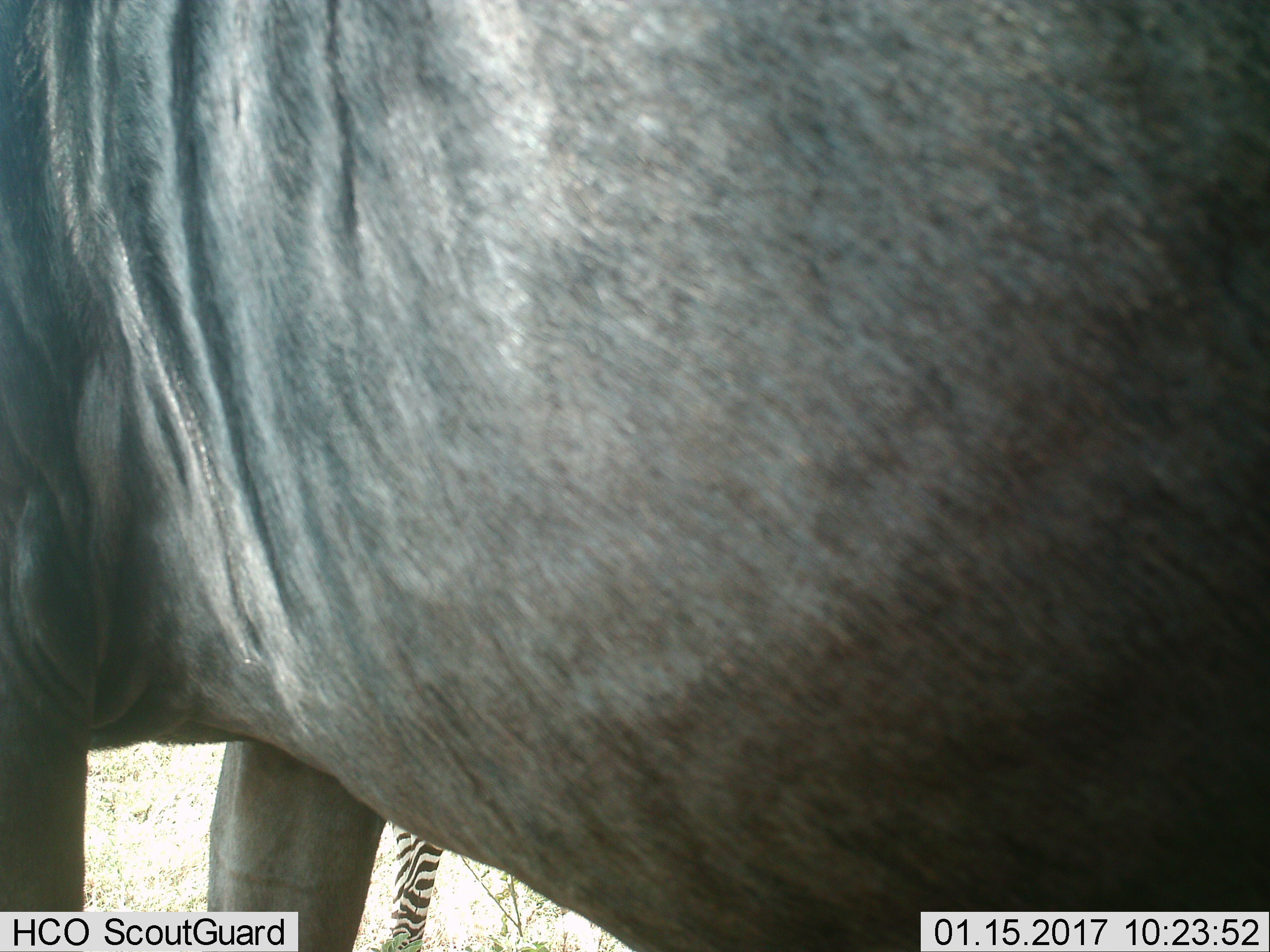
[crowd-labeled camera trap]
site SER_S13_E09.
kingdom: Animalia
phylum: Chordata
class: Mammalia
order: Artiodactyla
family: Bovidae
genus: Connochaetes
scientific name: Connochaetes taurinus taurinus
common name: blue wildebeest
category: wildebeestblue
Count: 1.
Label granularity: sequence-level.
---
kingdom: Animalia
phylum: Chordata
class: Mammalia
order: Perissodactyla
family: Equidae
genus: Equus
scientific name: Equus quagga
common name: plains zebra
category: zebraplains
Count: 1.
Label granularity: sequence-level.